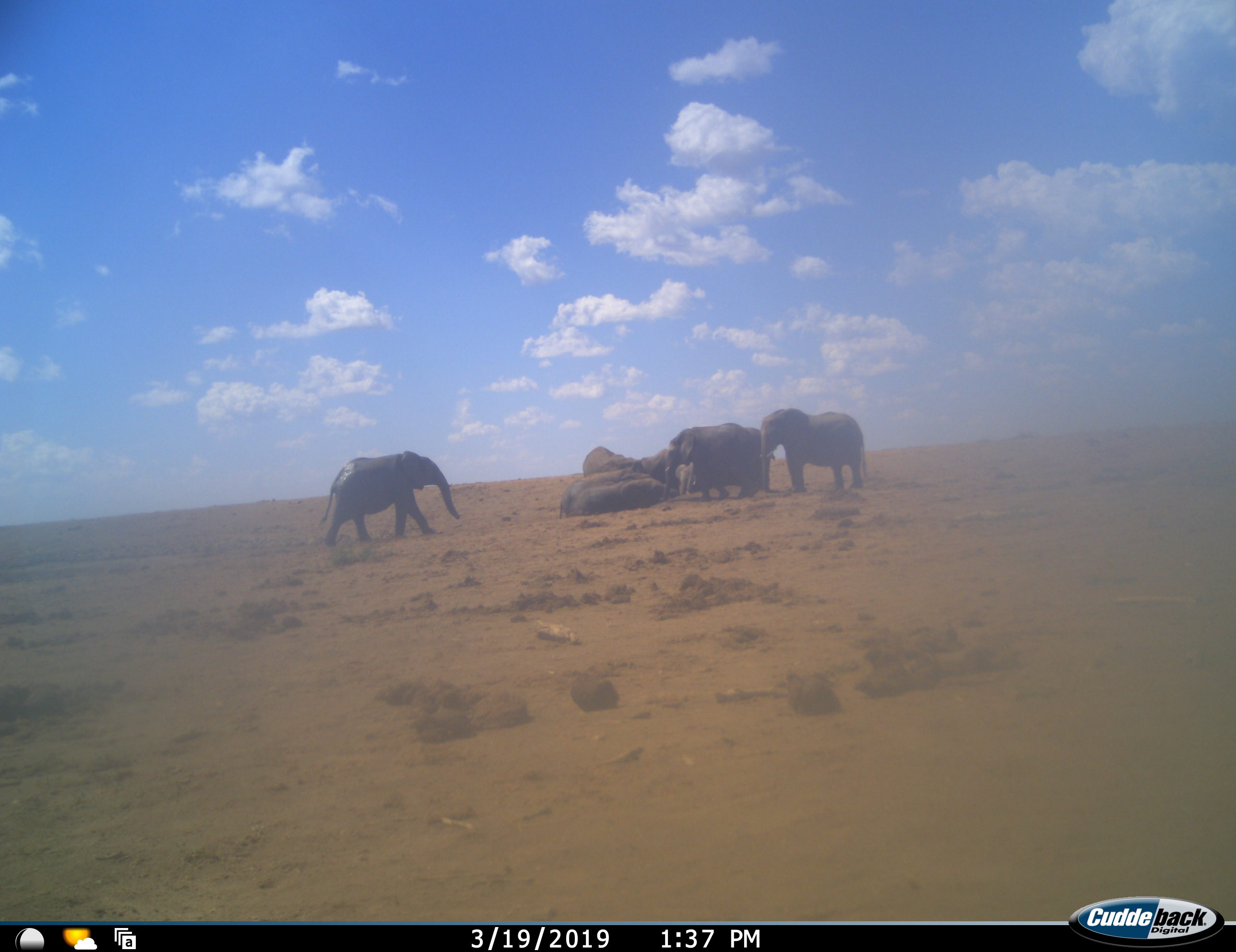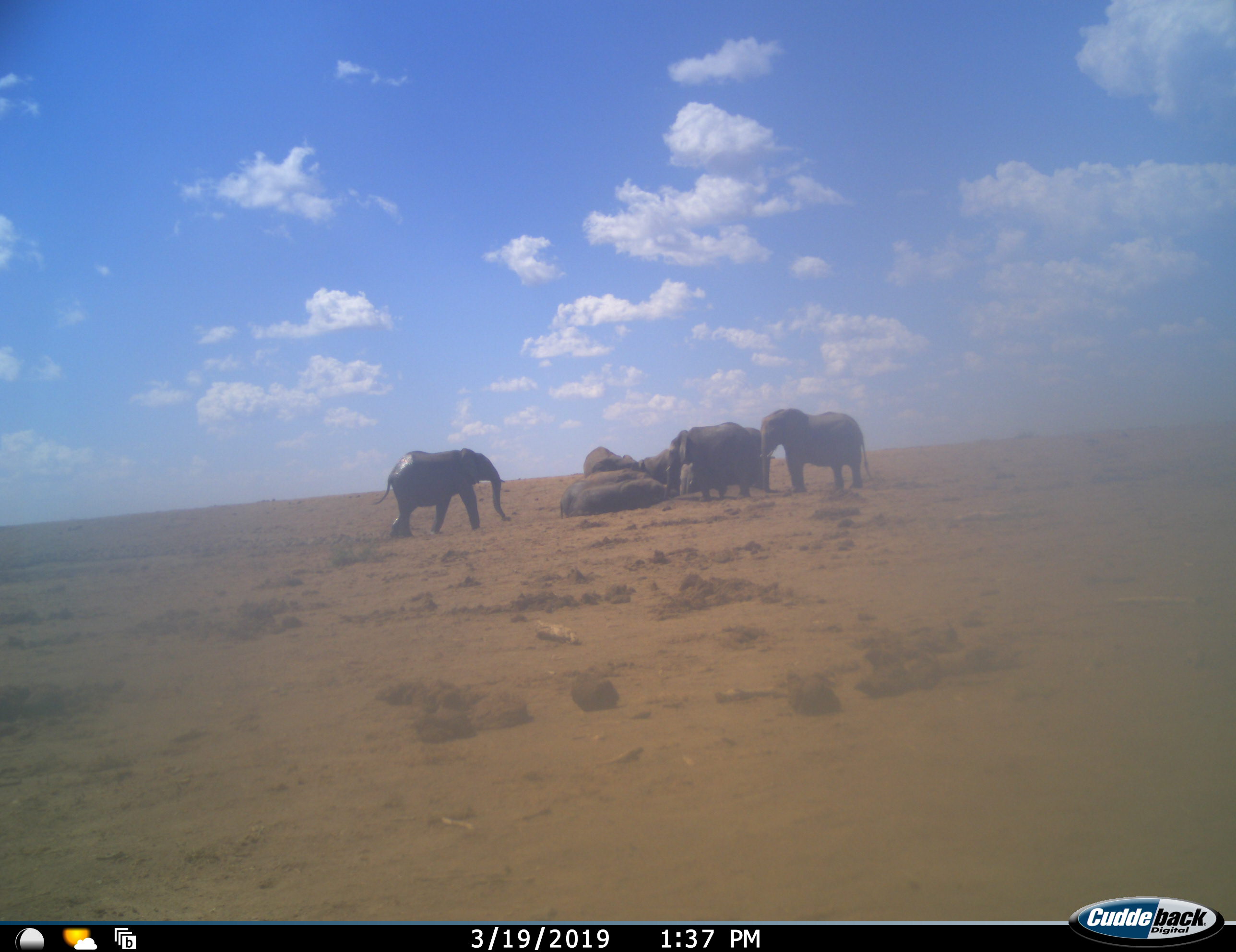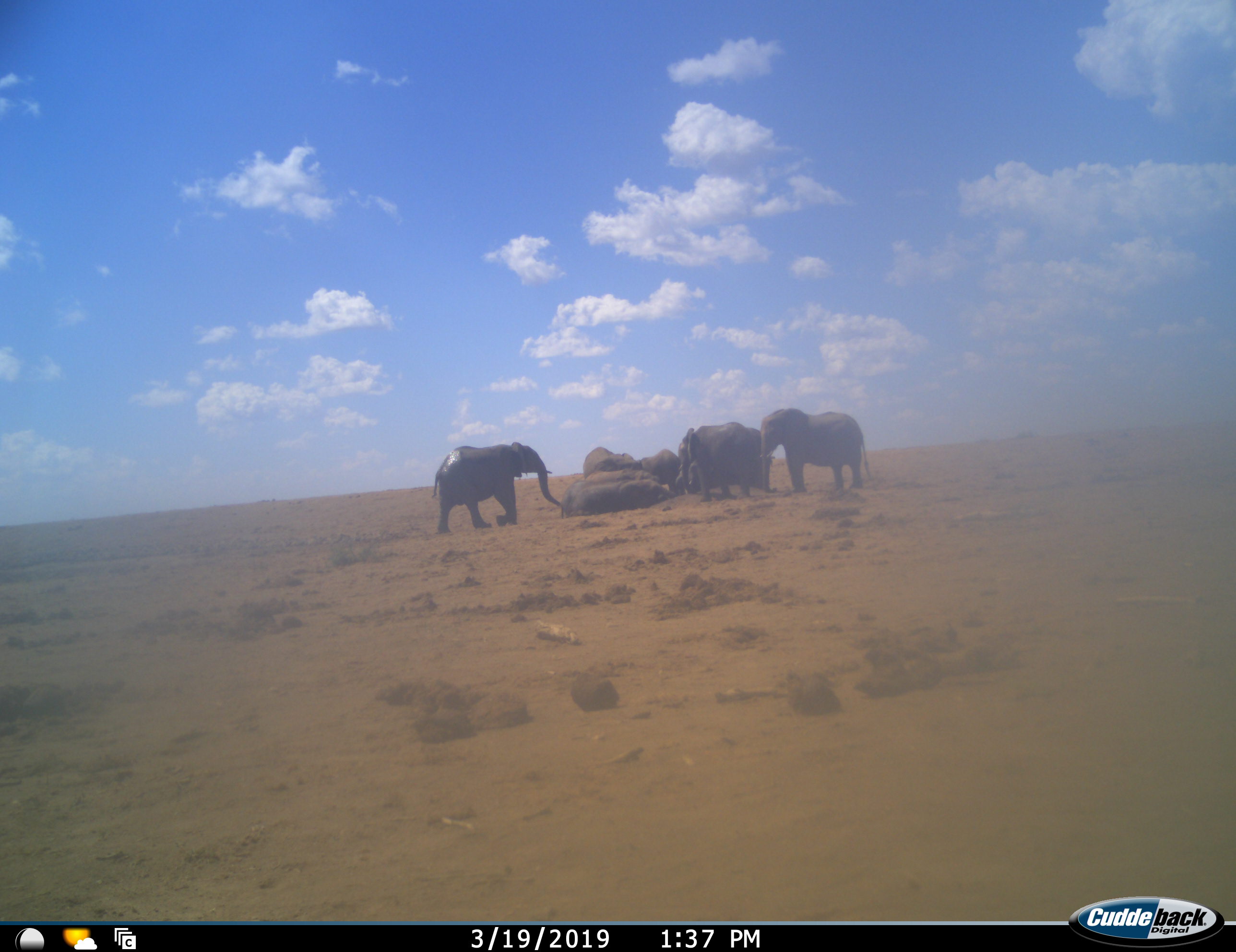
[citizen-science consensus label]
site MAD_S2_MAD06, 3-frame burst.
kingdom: Animalia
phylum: Chordata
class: Mammalia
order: Proboscidea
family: Elephantidae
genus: Loxodonta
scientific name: Loxodonta africana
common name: african bush elephant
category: elephant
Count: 8.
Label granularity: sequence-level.